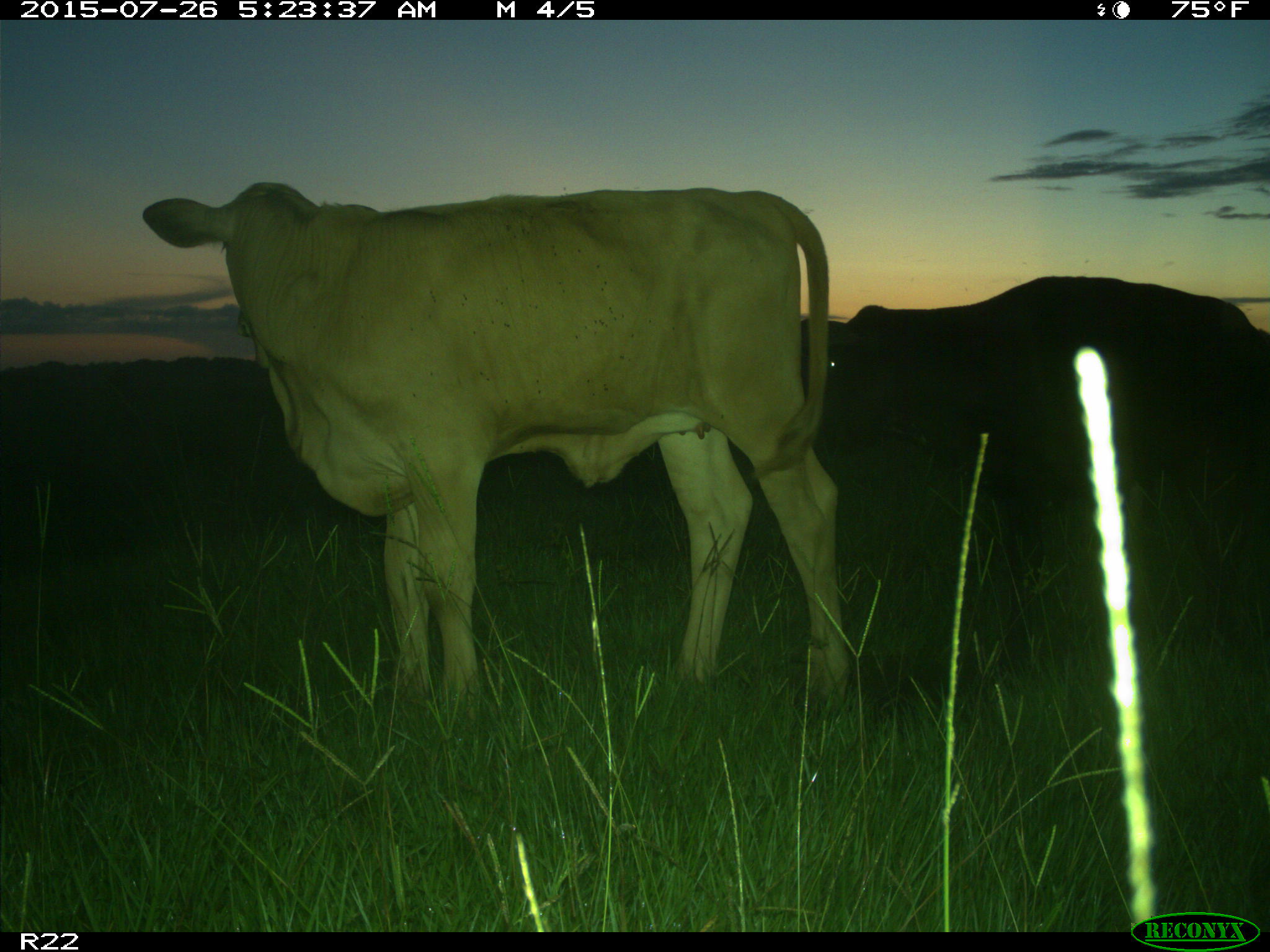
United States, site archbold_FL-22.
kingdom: Animalia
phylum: Chordata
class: Mammalia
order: Artiodactyla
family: Bovidae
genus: Bos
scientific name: Bos taurus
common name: domestic cow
Bos taurus (domestic cow).